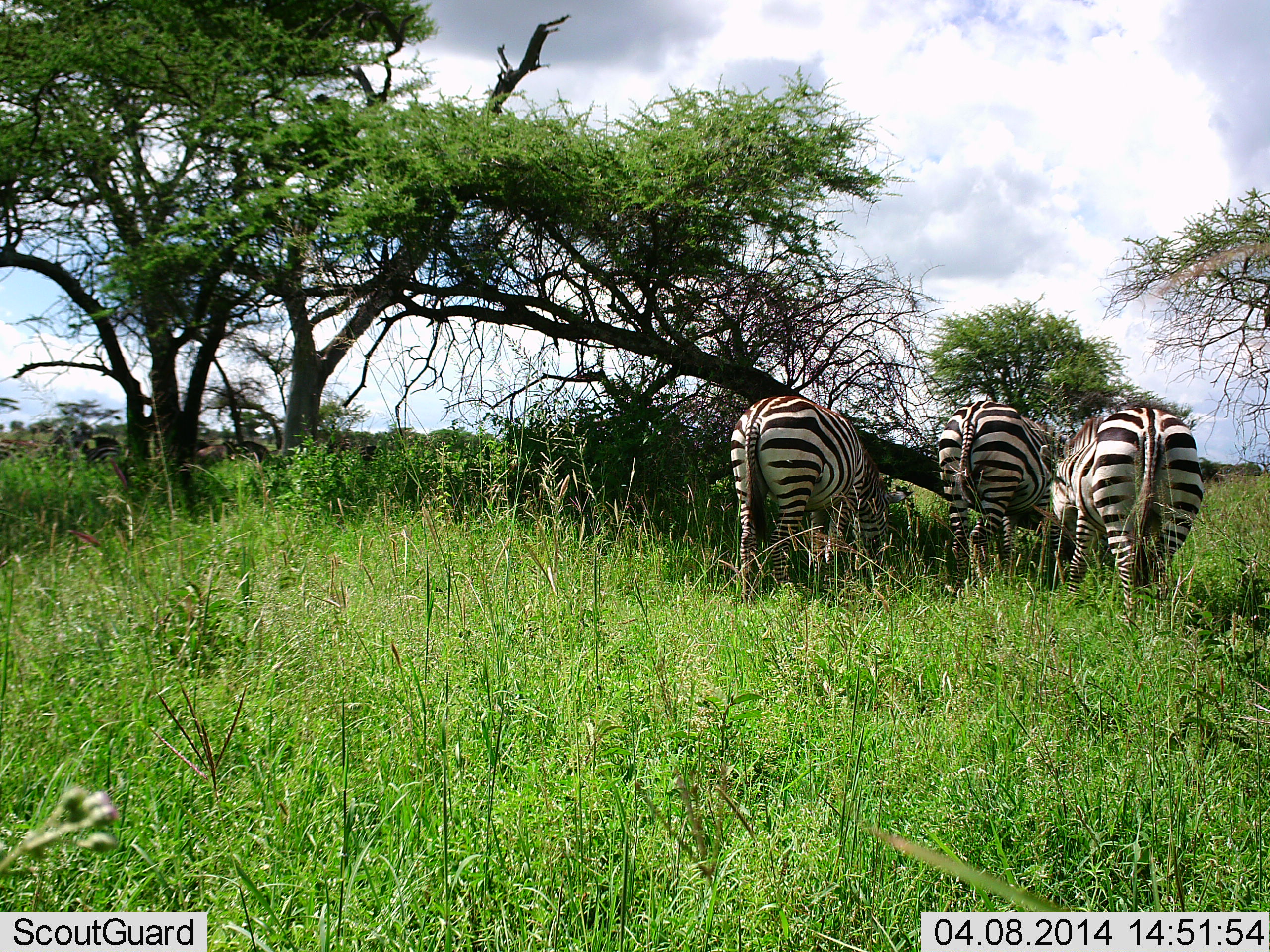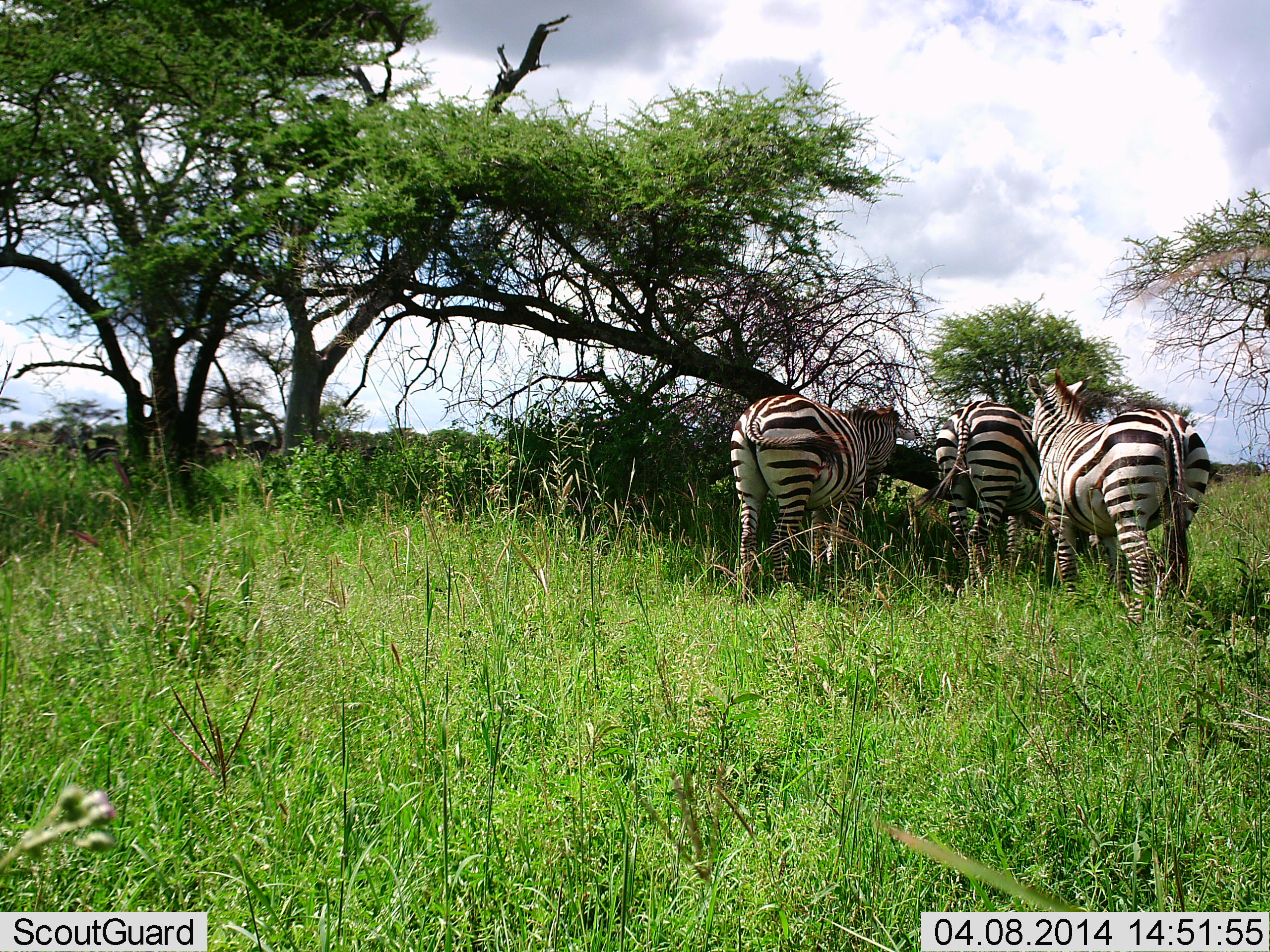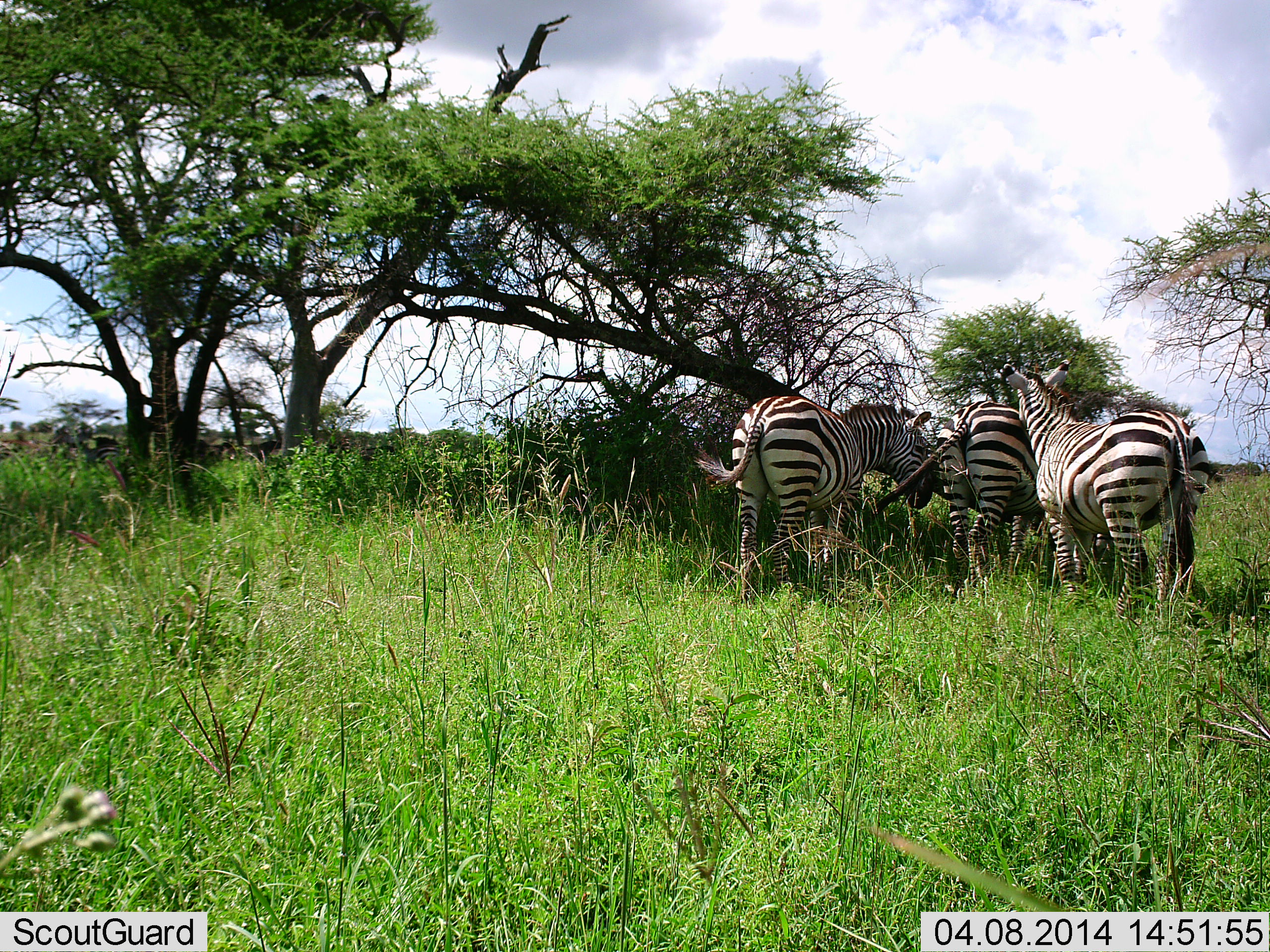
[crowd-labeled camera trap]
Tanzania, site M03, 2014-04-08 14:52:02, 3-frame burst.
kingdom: Animalia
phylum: Chordata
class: Mammalia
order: Perissodactyla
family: Equidae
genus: Equus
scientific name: Equus quagga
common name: plains zebra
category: zebra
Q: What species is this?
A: Zebra (plains zebra) (Equus quagga).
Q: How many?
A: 3.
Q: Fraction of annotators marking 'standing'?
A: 67%.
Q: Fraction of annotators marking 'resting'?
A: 8%.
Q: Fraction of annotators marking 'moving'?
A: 8%.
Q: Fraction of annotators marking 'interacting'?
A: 33%.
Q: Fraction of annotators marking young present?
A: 0%.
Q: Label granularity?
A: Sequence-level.